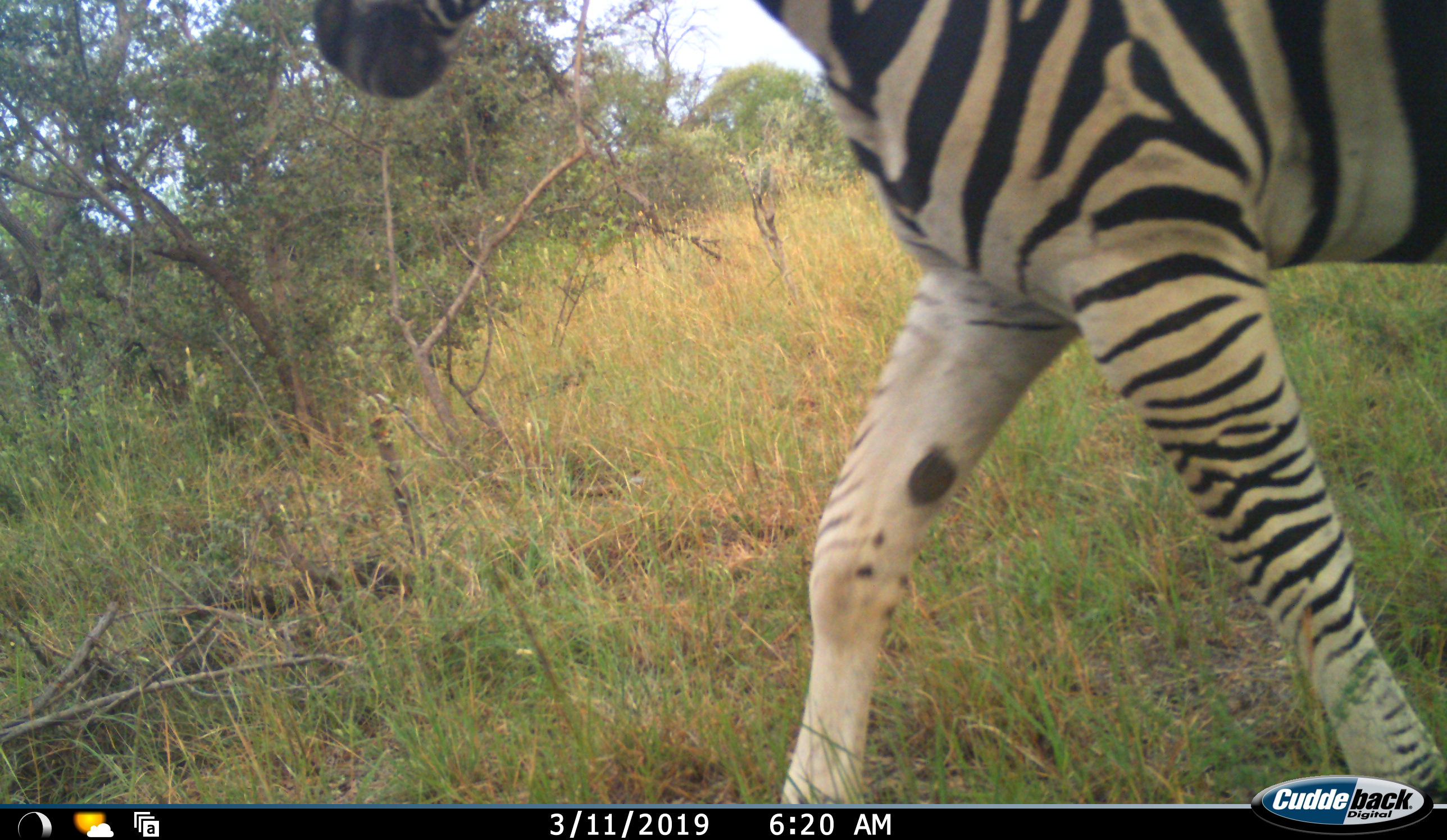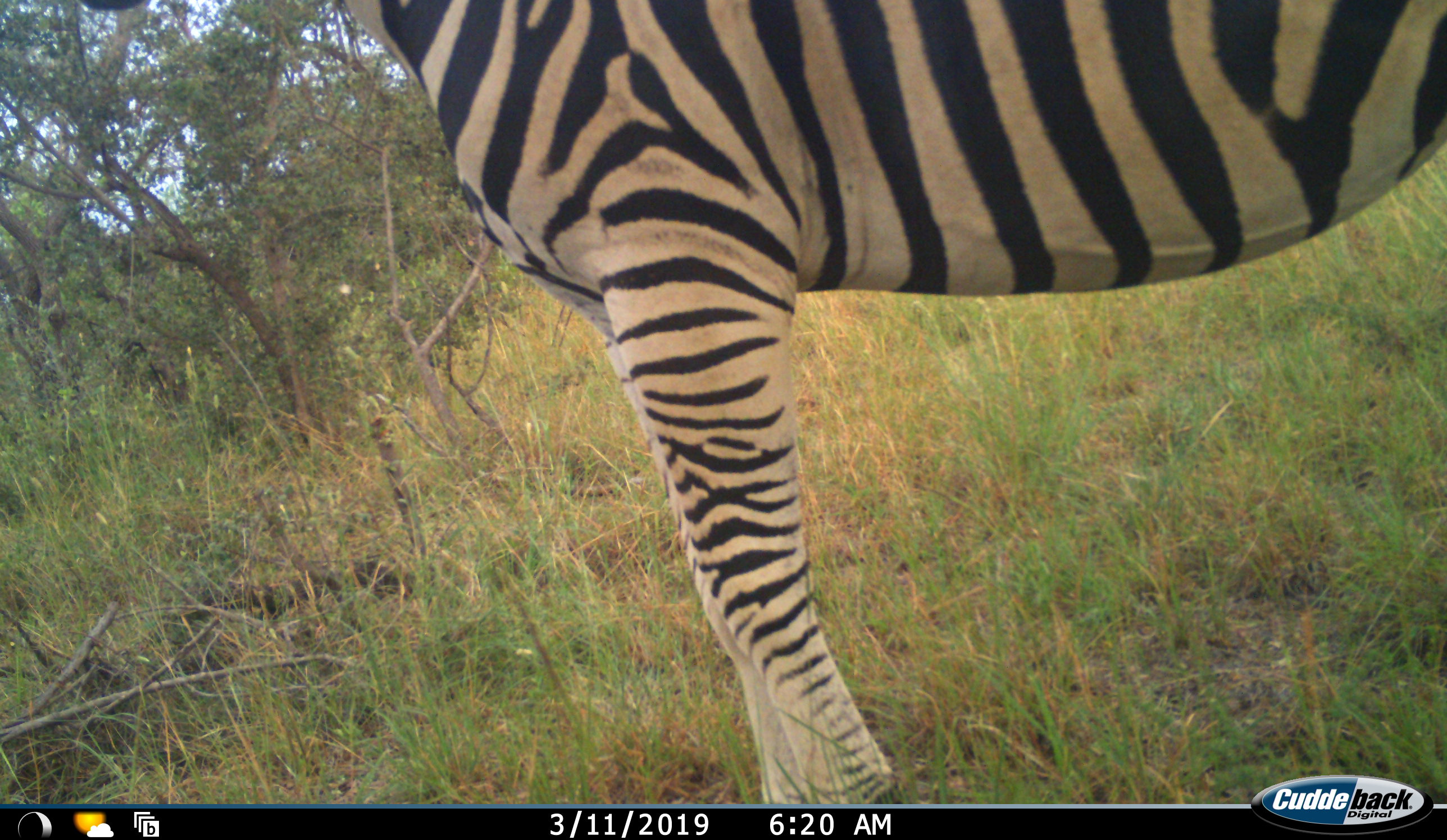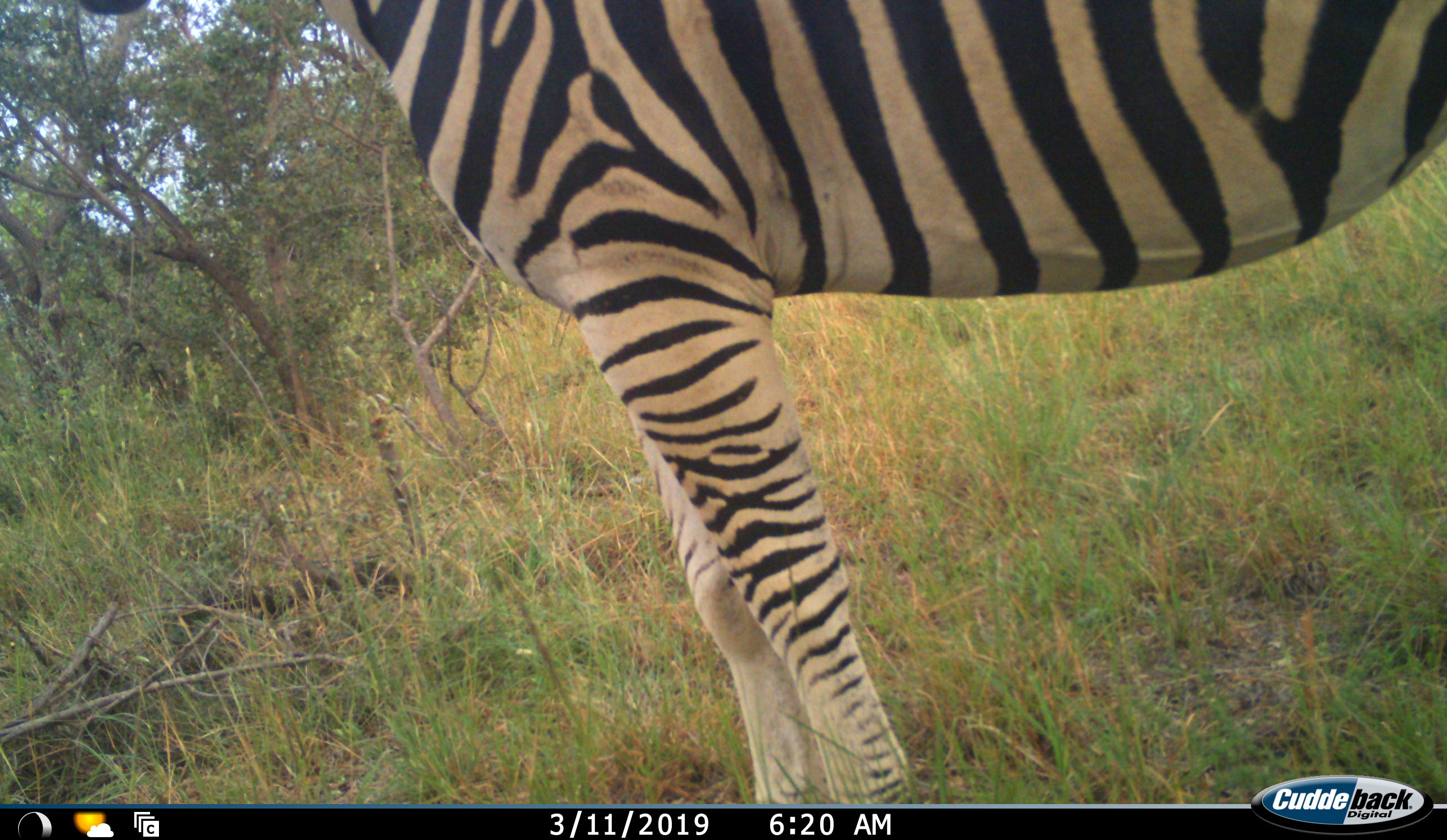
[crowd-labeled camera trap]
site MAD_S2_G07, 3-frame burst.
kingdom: Animalia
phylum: Chordata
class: Mammalia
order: Perissodactyla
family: Equidae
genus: Equus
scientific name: Equus quagga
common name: plains zebra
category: zebraplains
Zebraplains (plains zebra) (Equus quagga), count 1. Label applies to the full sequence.